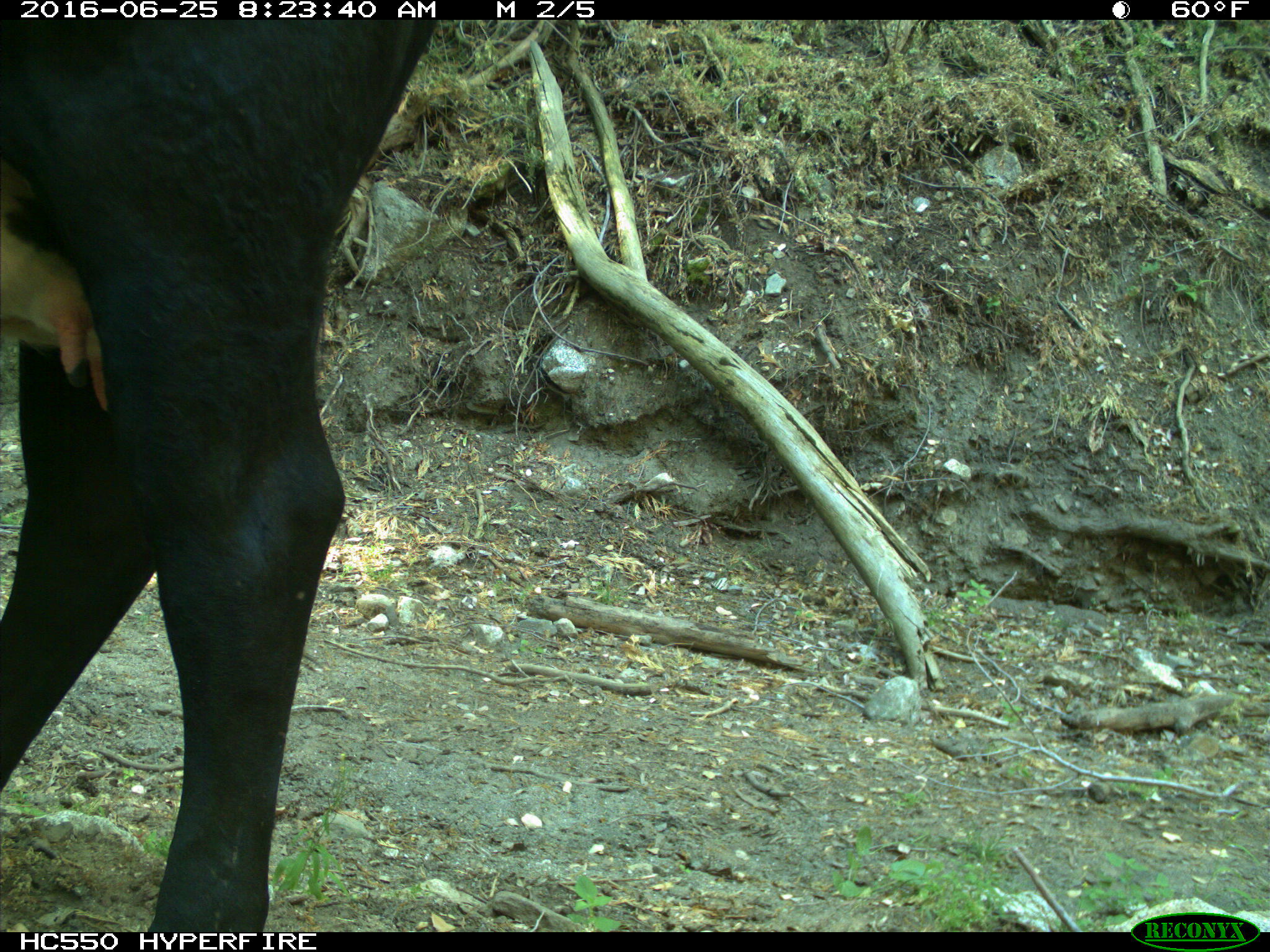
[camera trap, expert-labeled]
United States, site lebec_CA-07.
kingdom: Animalia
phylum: Chordata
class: Mammalia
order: Artiodactyla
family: Bovidae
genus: Bos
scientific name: Bos taurus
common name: domestic cow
Bos taurus (domestic cow).